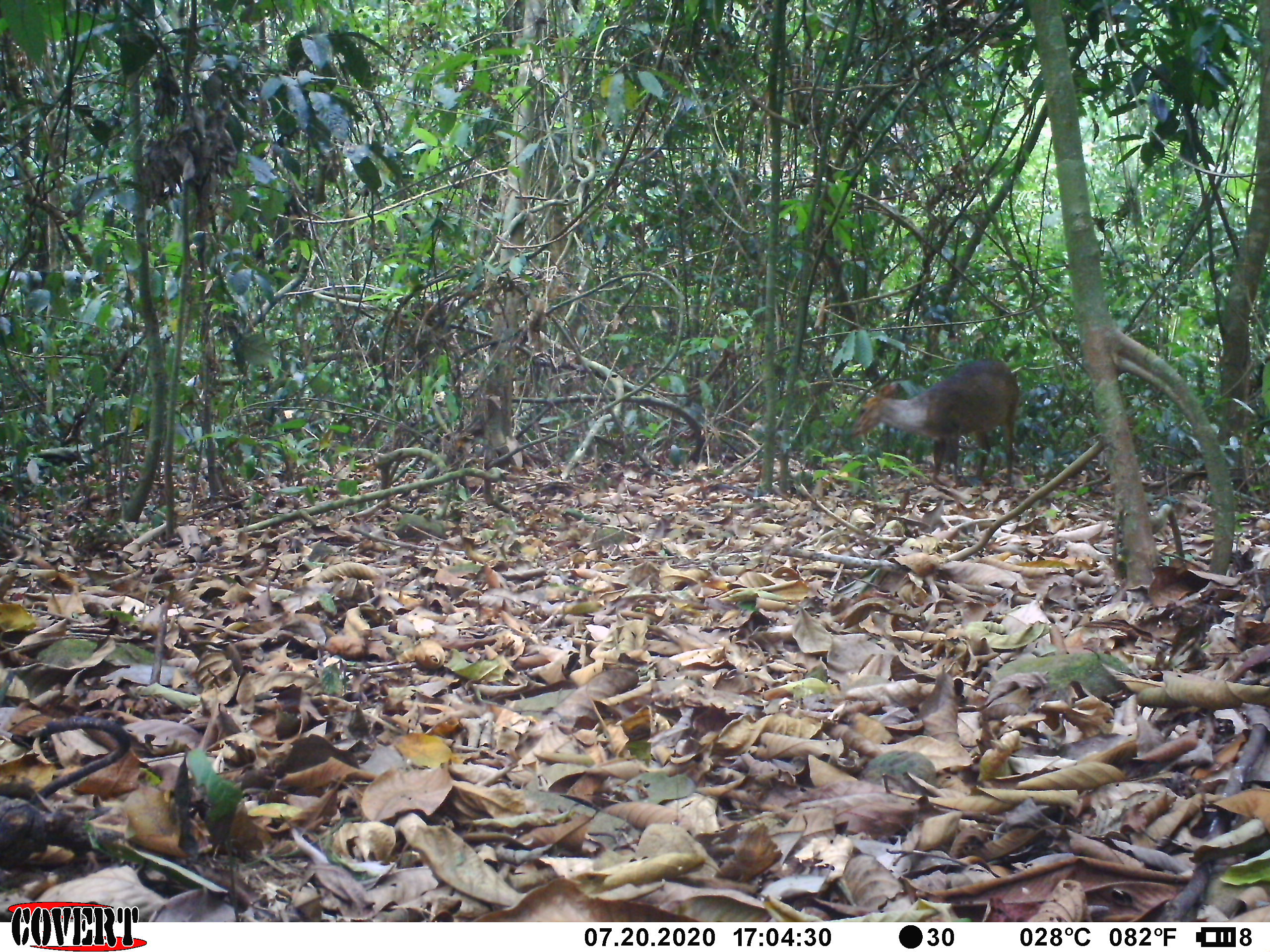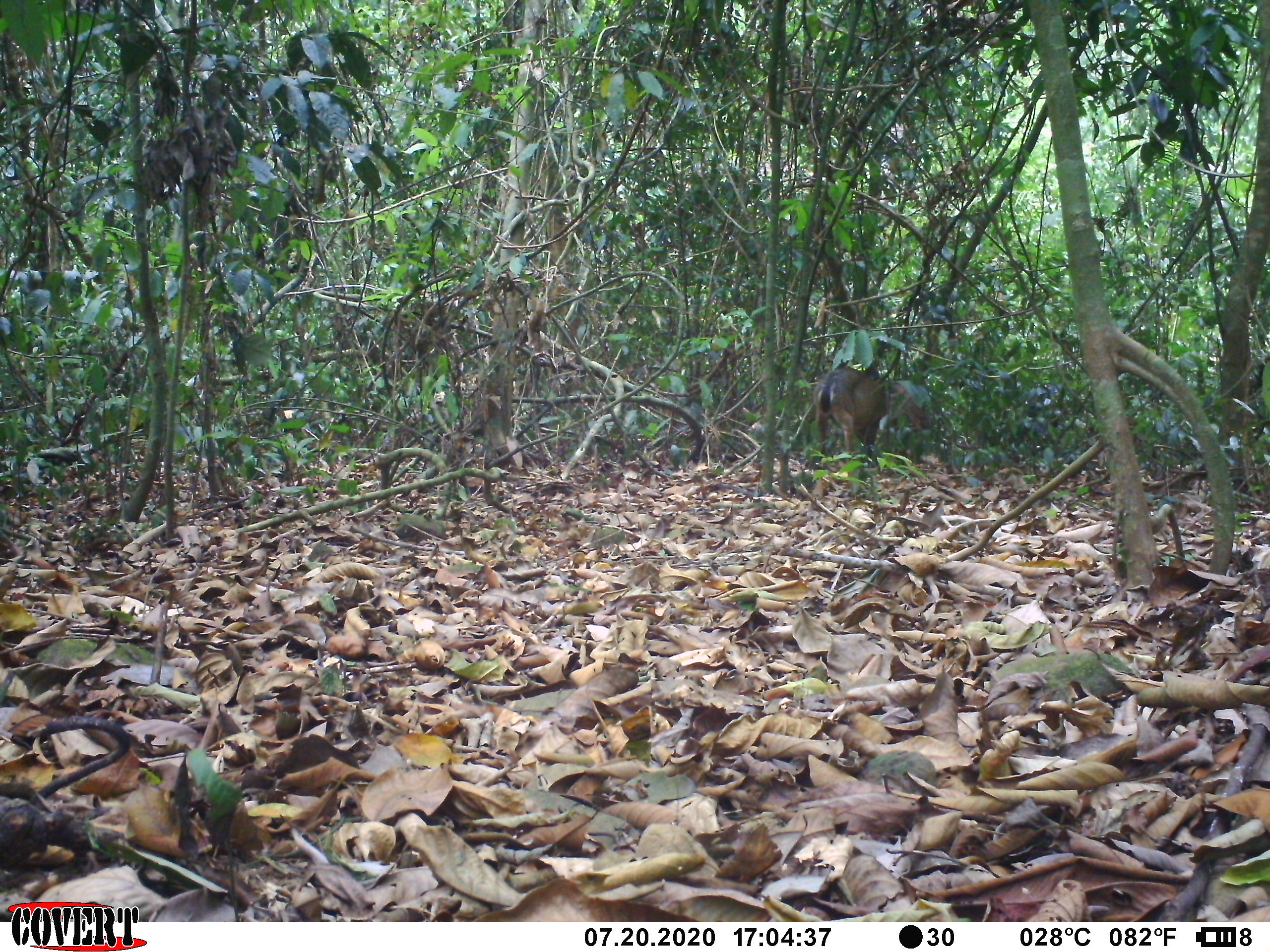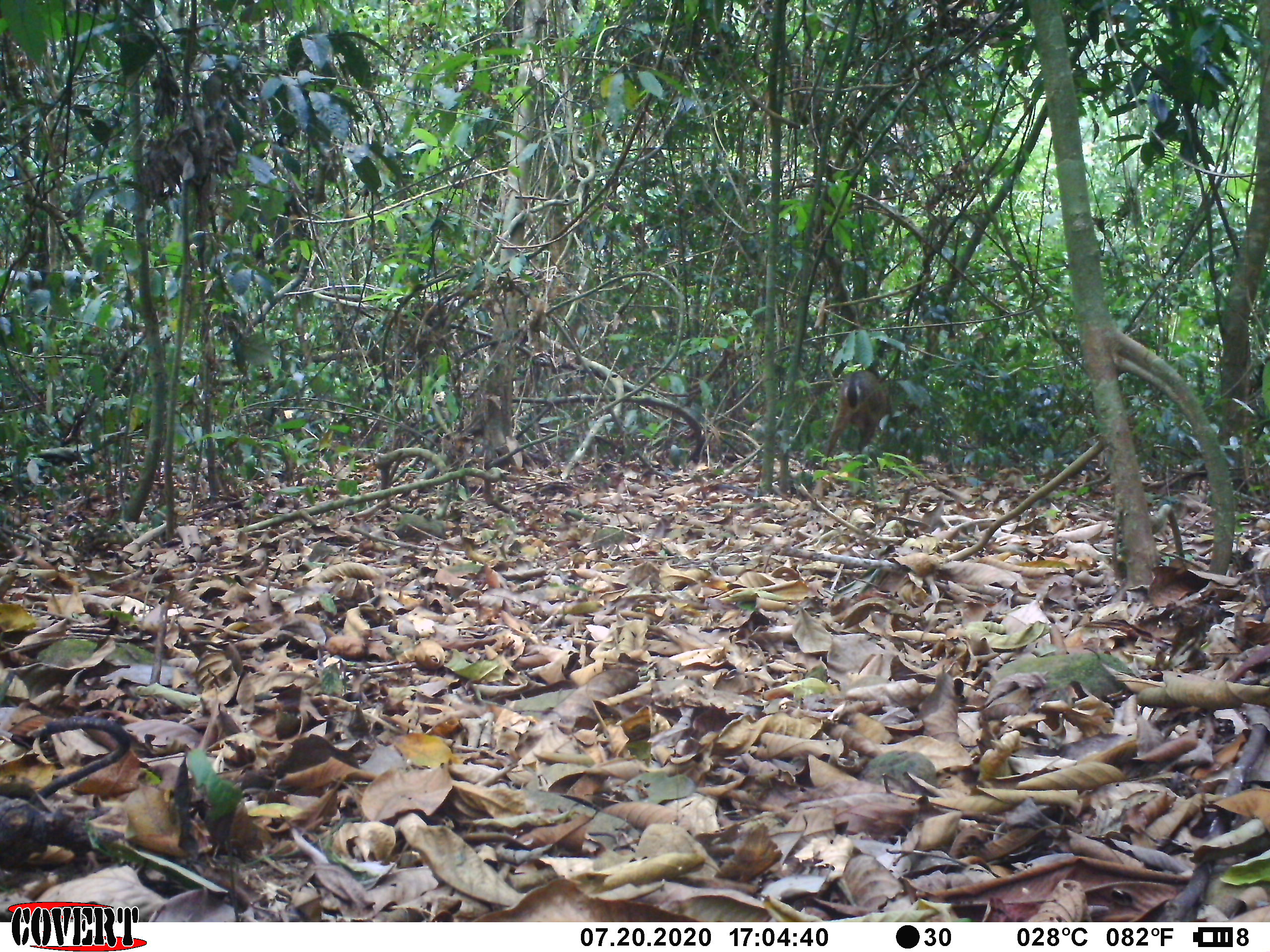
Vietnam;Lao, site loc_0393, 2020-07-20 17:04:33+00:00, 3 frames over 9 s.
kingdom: Animalia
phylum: Chordata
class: Mammalia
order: Artiodactyla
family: Cervidae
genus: Muntiacus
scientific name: Muntiacus vuquangensis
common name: large-antlered muntjac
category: large antlered muntjac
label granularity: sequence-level